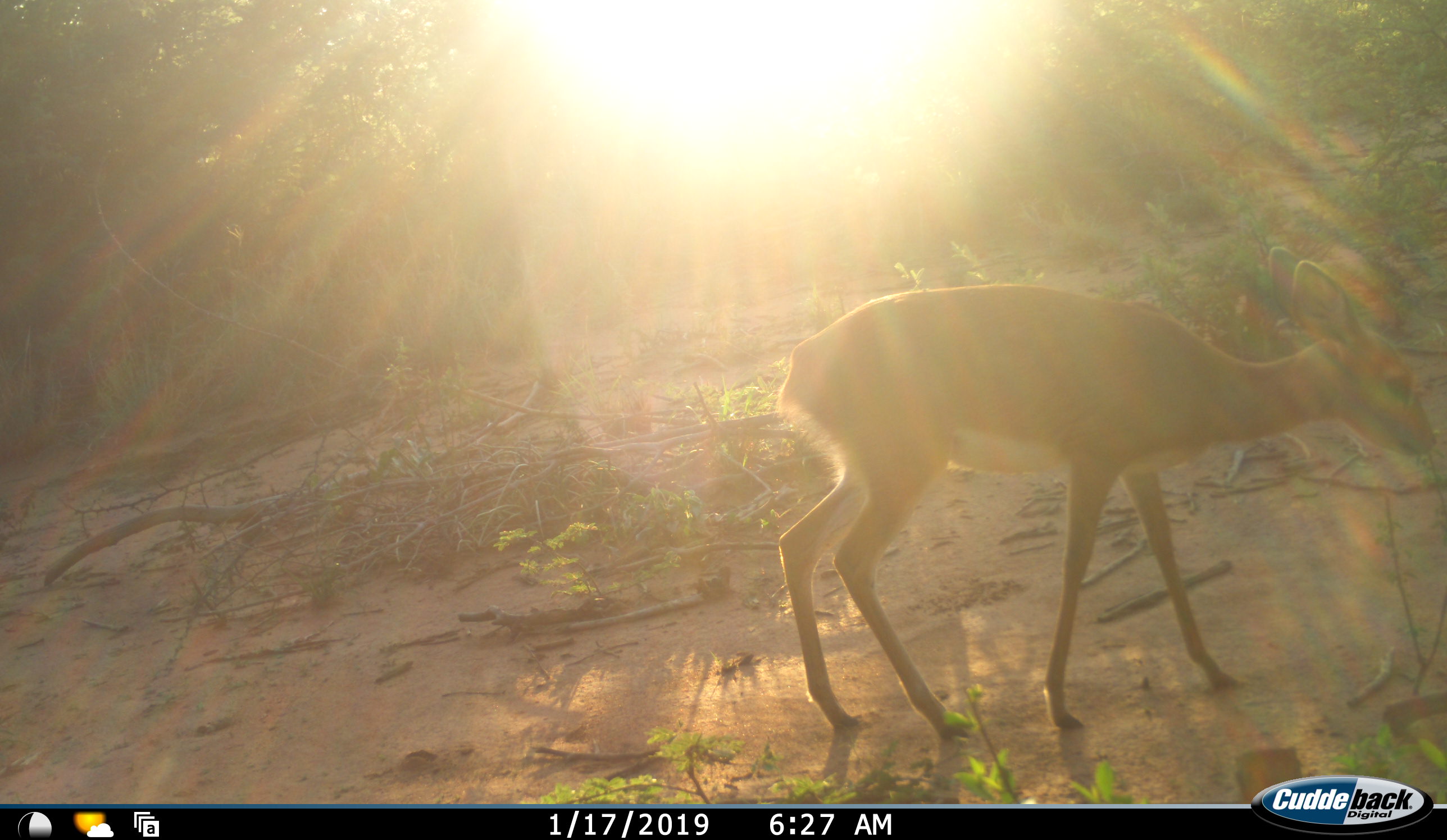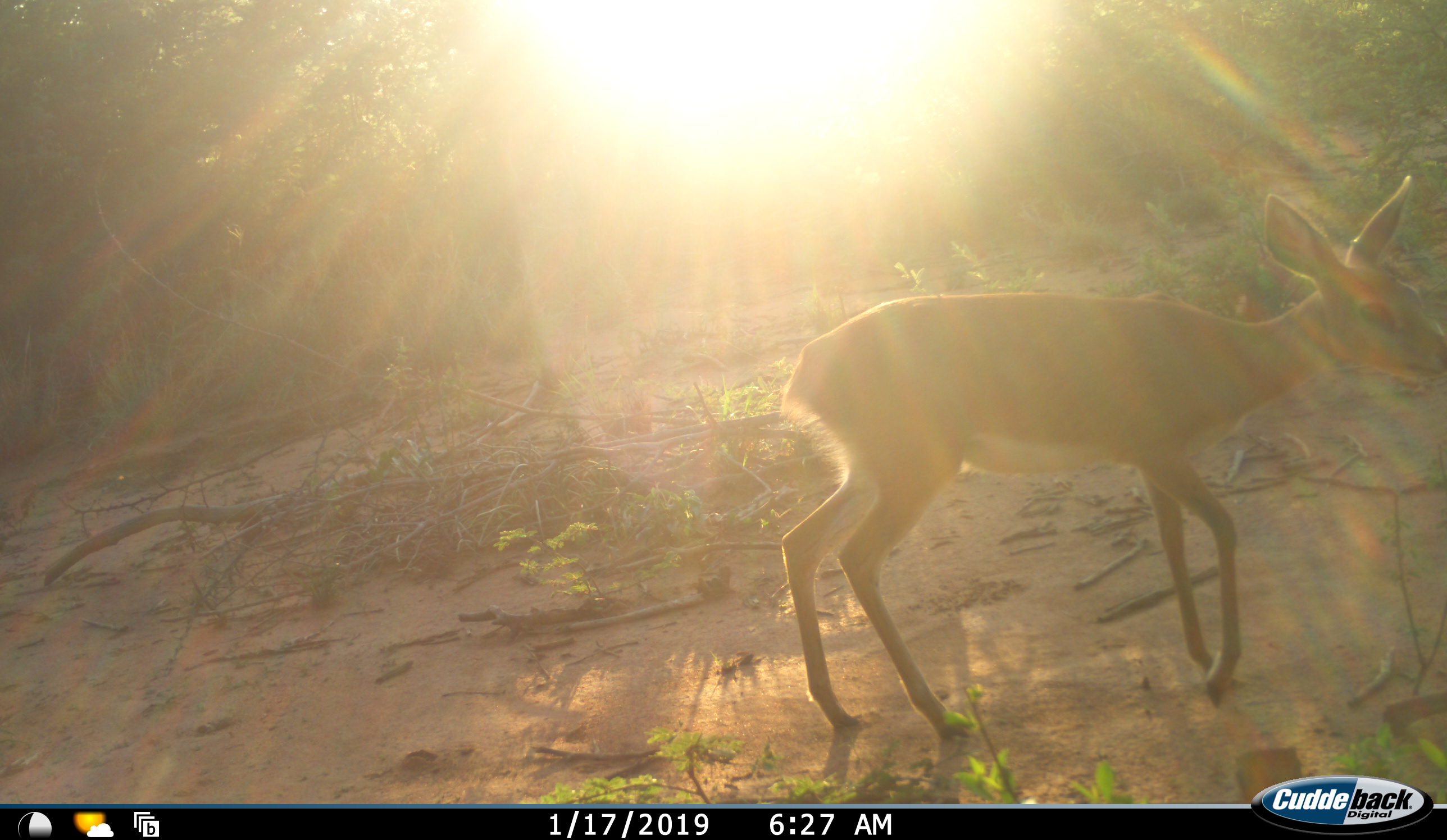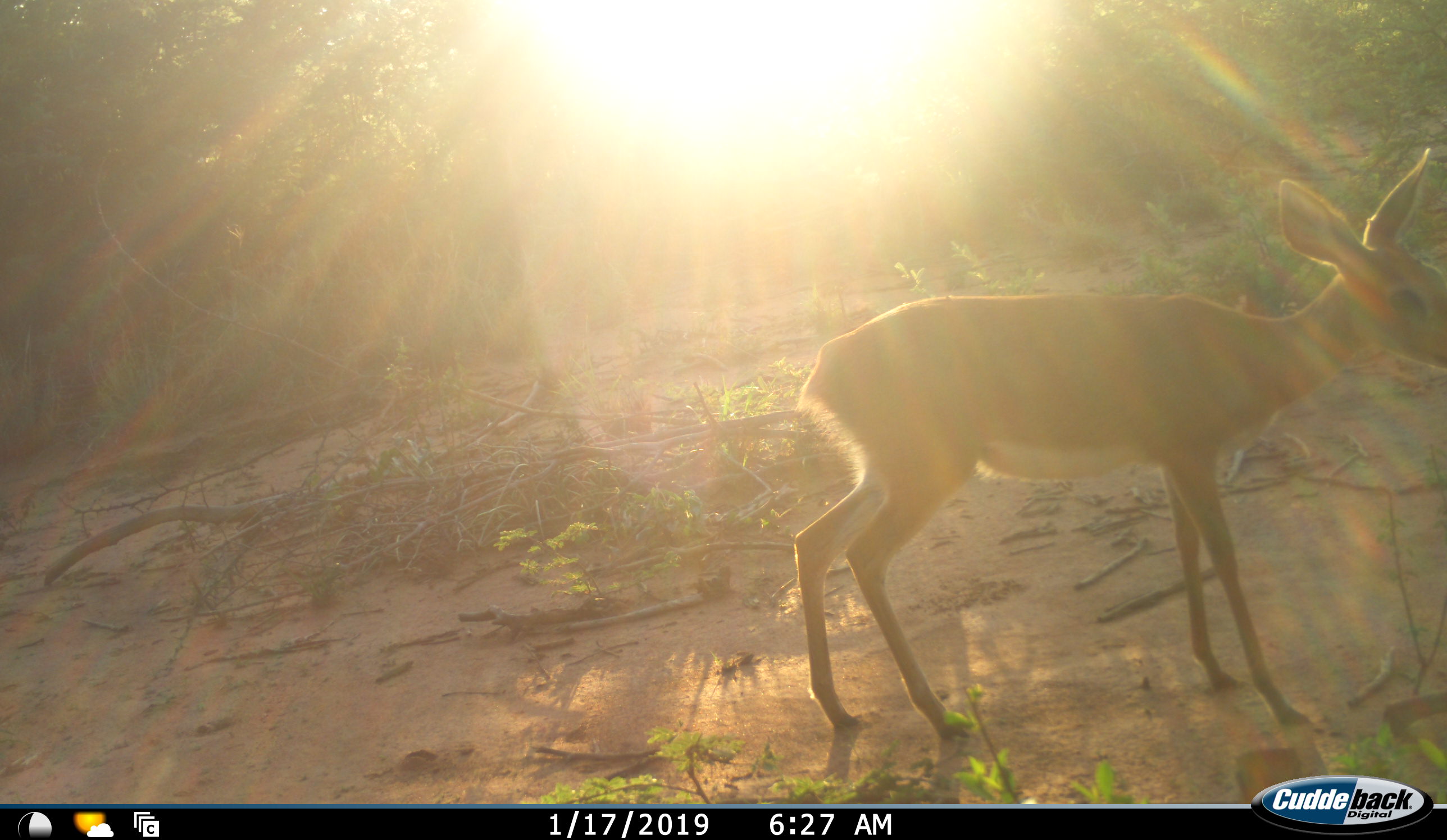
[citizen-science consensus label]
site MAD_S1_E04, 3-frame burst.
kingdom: Animalia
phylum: Chordata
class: Mammalia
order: Artiodactyla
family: Bovidae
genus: Raphicerus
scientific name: Raphicerus campestris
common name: steenbok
Steenbok (Raphicerus campestris), count 1. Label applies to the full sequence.